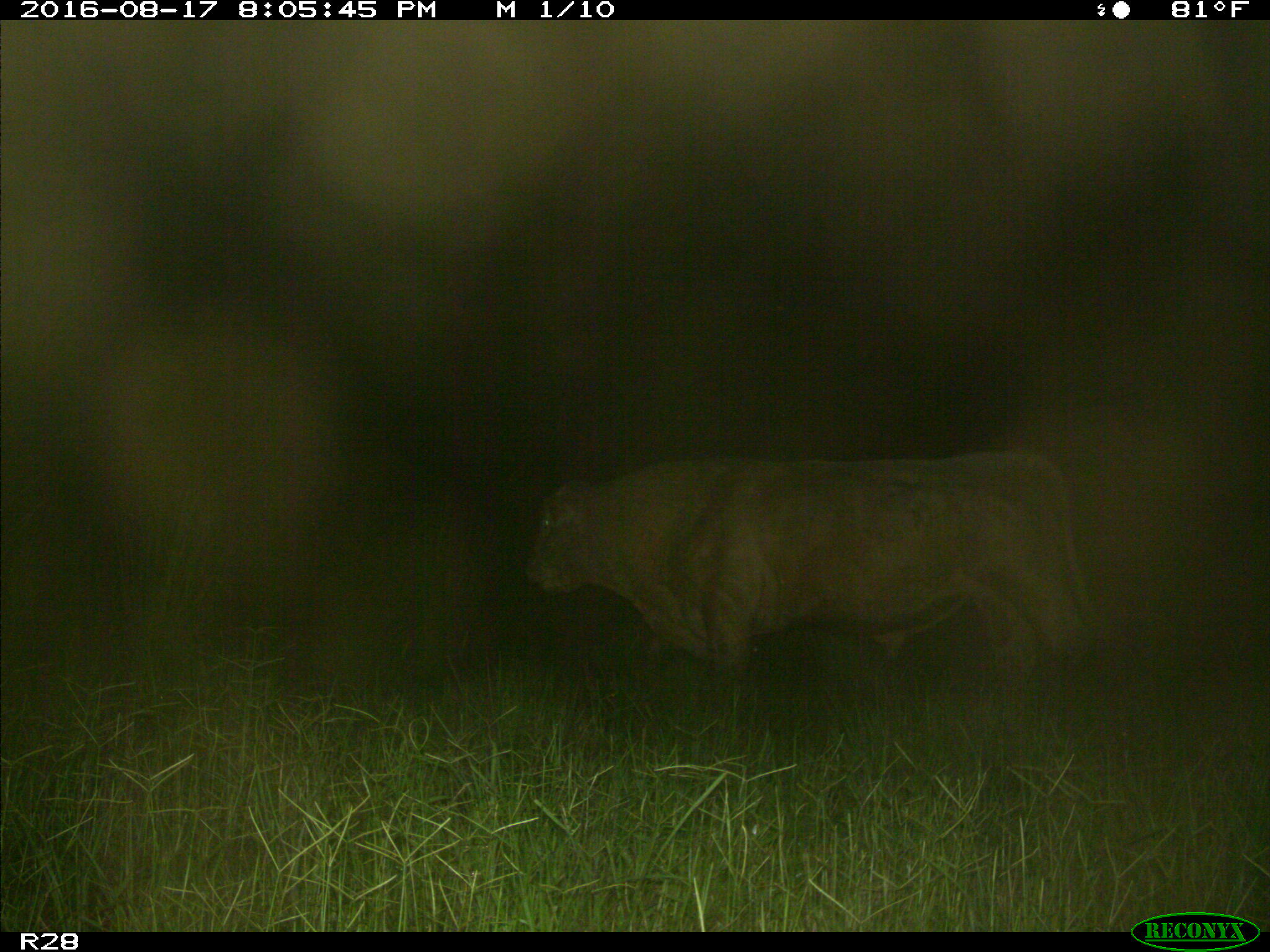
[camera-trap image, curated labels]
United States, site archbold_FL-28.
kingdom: Animalia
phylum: Chordata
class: Mammalia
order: Artiodactyla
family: Bovidae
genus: Bos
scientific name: Bos taurus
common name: domestic cow